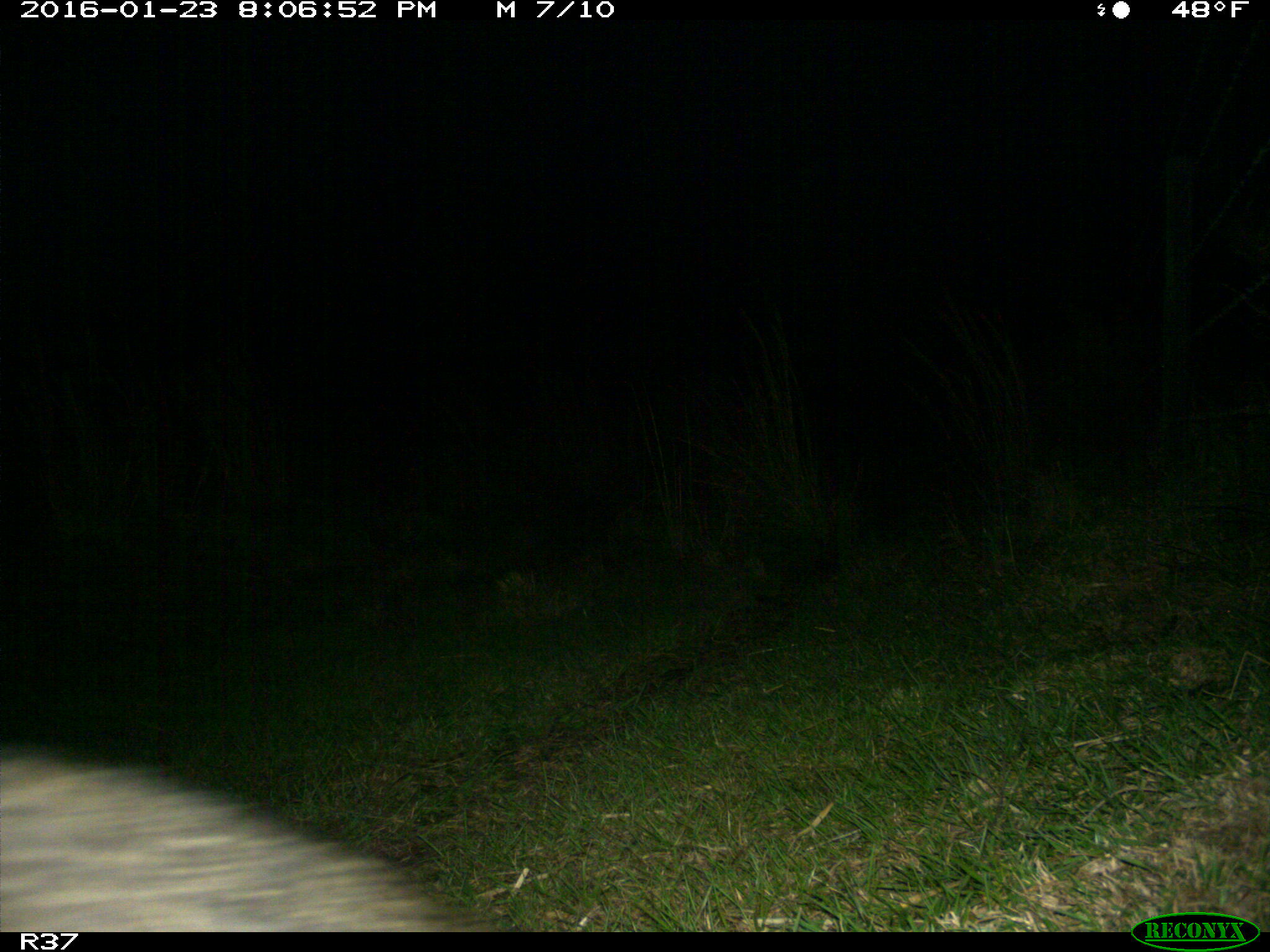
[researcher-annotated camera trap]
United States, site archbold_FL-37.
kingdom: Animalia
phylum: Chordata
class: Mammalia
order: Carnivora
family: Procyonidae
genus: Procyon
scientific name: Procyon lotor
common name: common raccoon